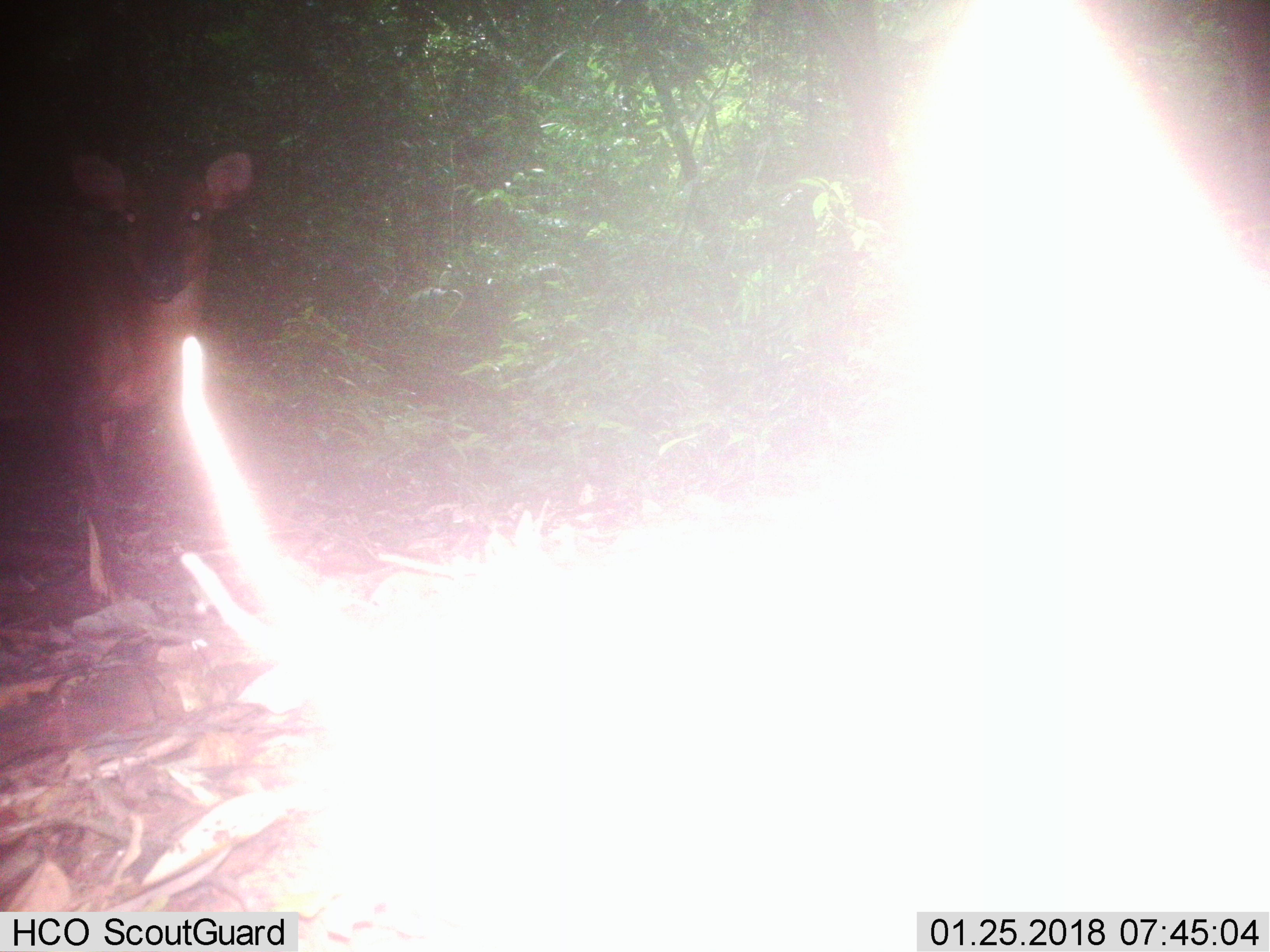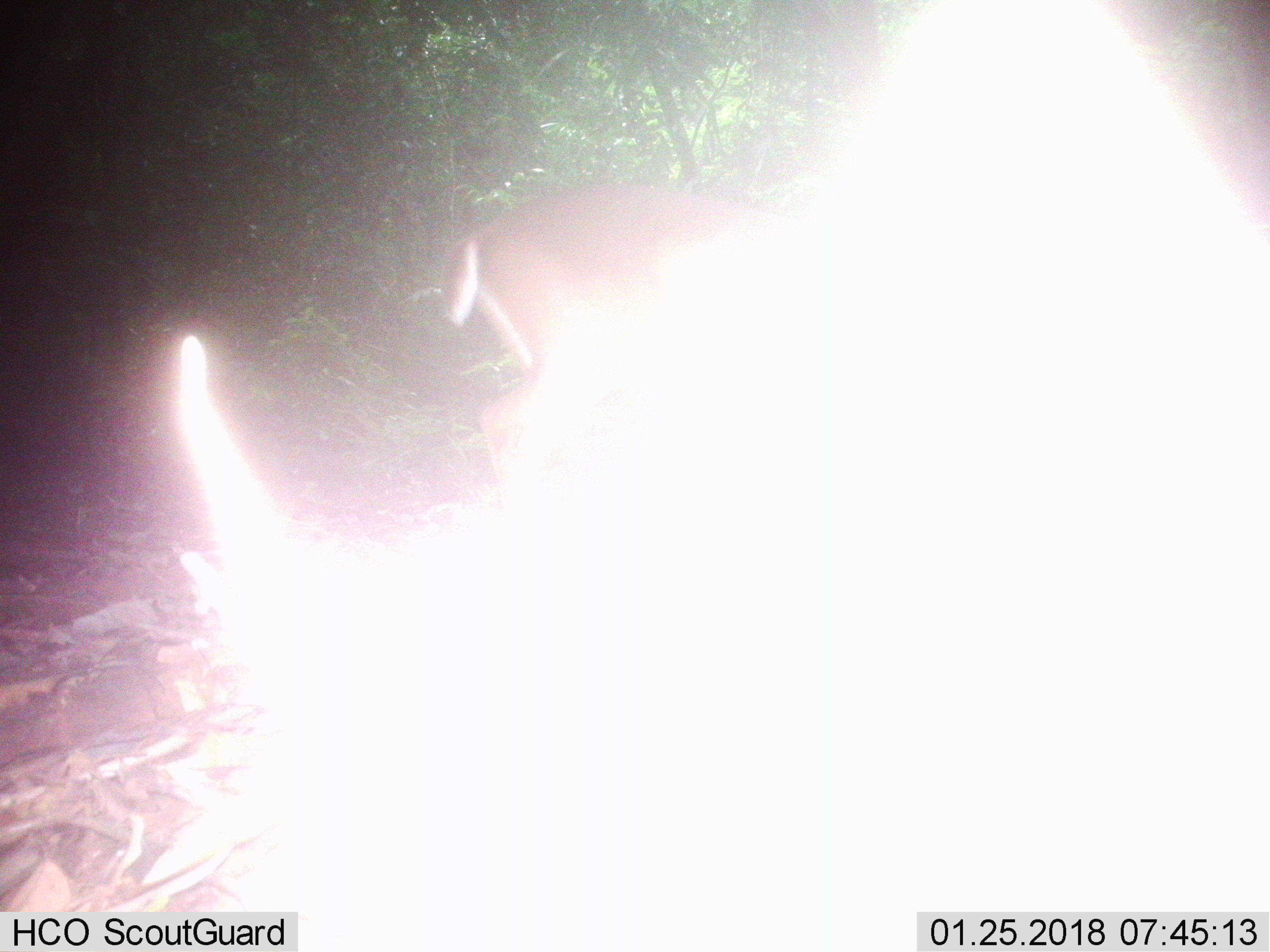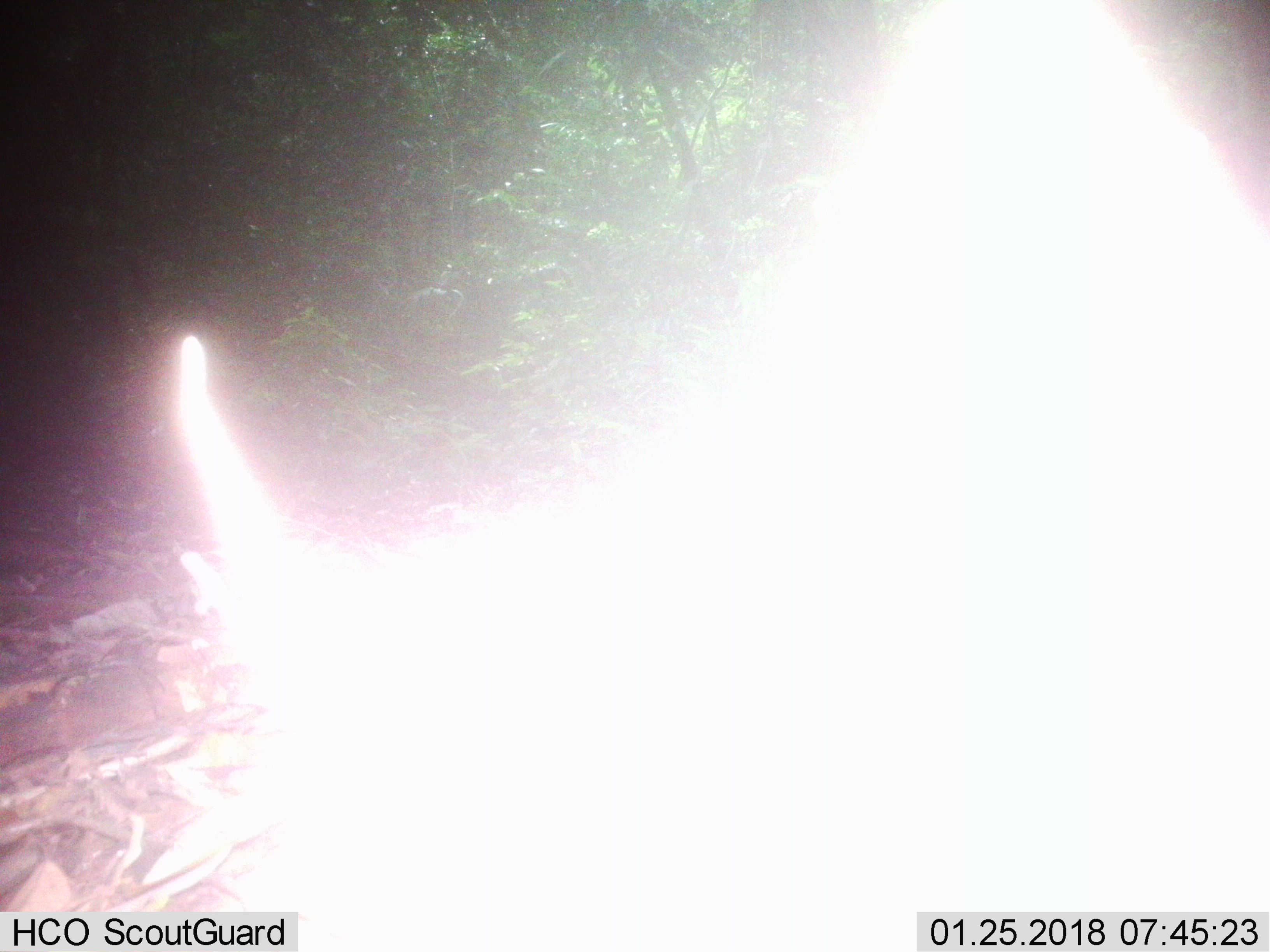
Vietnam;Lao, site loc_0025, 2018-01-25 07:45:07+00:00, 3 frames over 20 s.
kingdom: Animalia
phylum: Chordata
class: Mammalia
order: Artiodactyla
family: Cervidae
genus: Muntiacus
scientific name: Muntiacus vuquangensis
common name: large-antlered muntjac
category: large antlered muntjac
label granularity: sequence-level